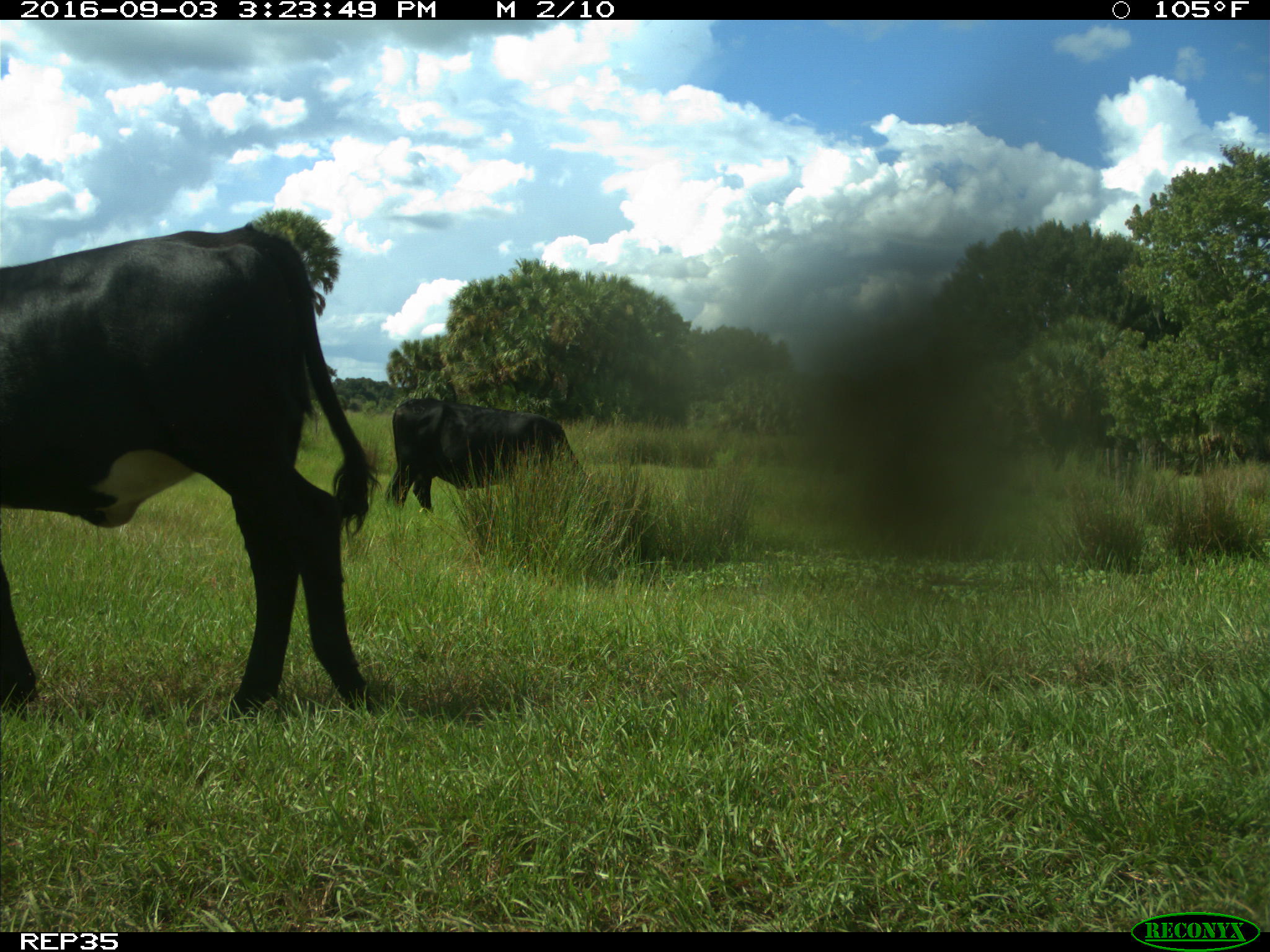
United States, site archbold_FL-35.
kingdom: Animalia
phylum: Chordata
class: Mammalia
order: Artiodactyla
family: Bovidae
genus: Bos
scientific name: Bos taurus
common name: domestic cow